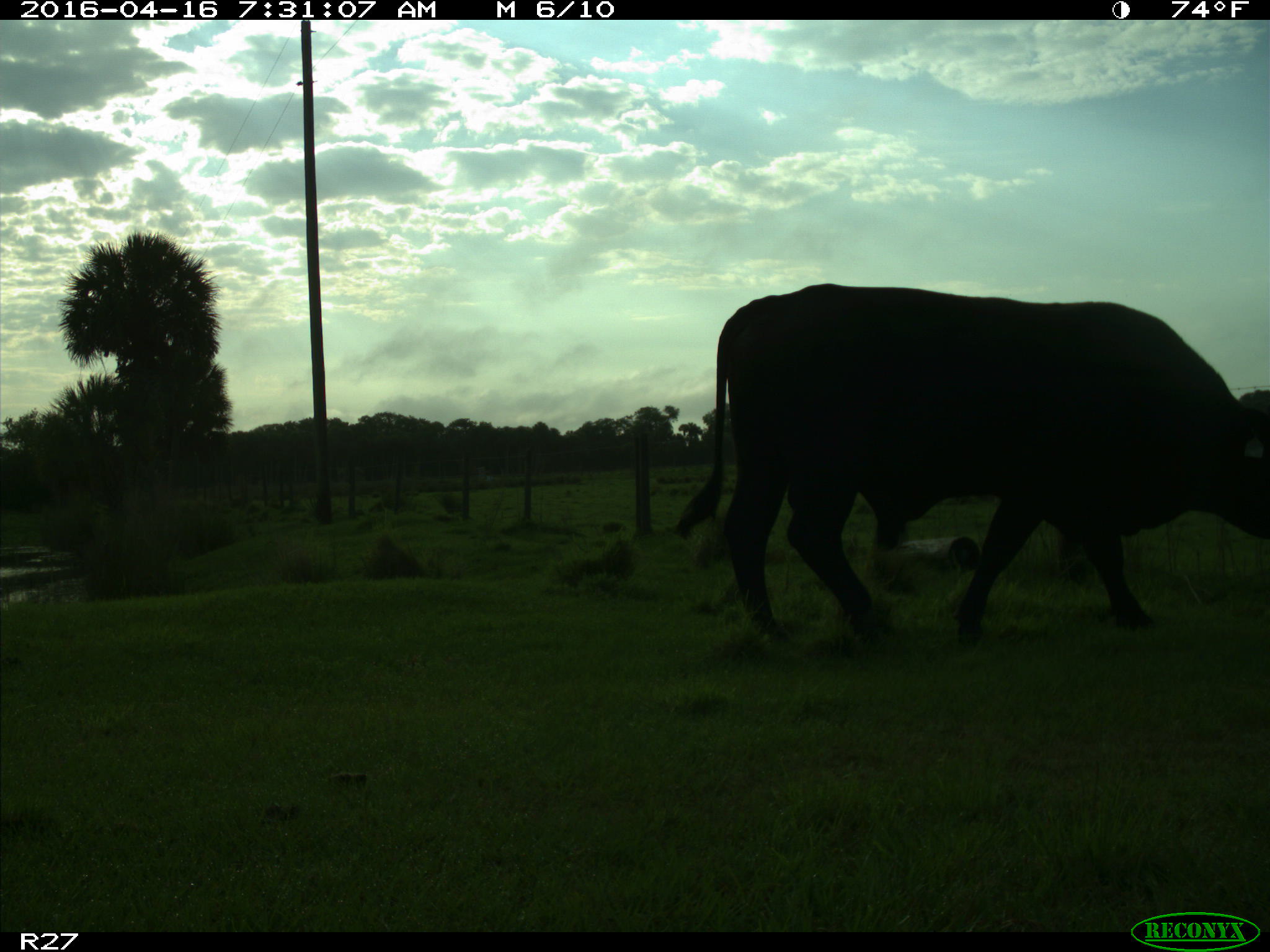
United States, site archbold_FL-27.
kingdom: Animalia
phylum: Chordata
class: Mammalia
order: Artiodactyla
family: Bovidae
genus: Bos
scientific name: Bos taurus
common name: domestic cow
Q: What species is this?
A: Bos taurus (domestic cow).